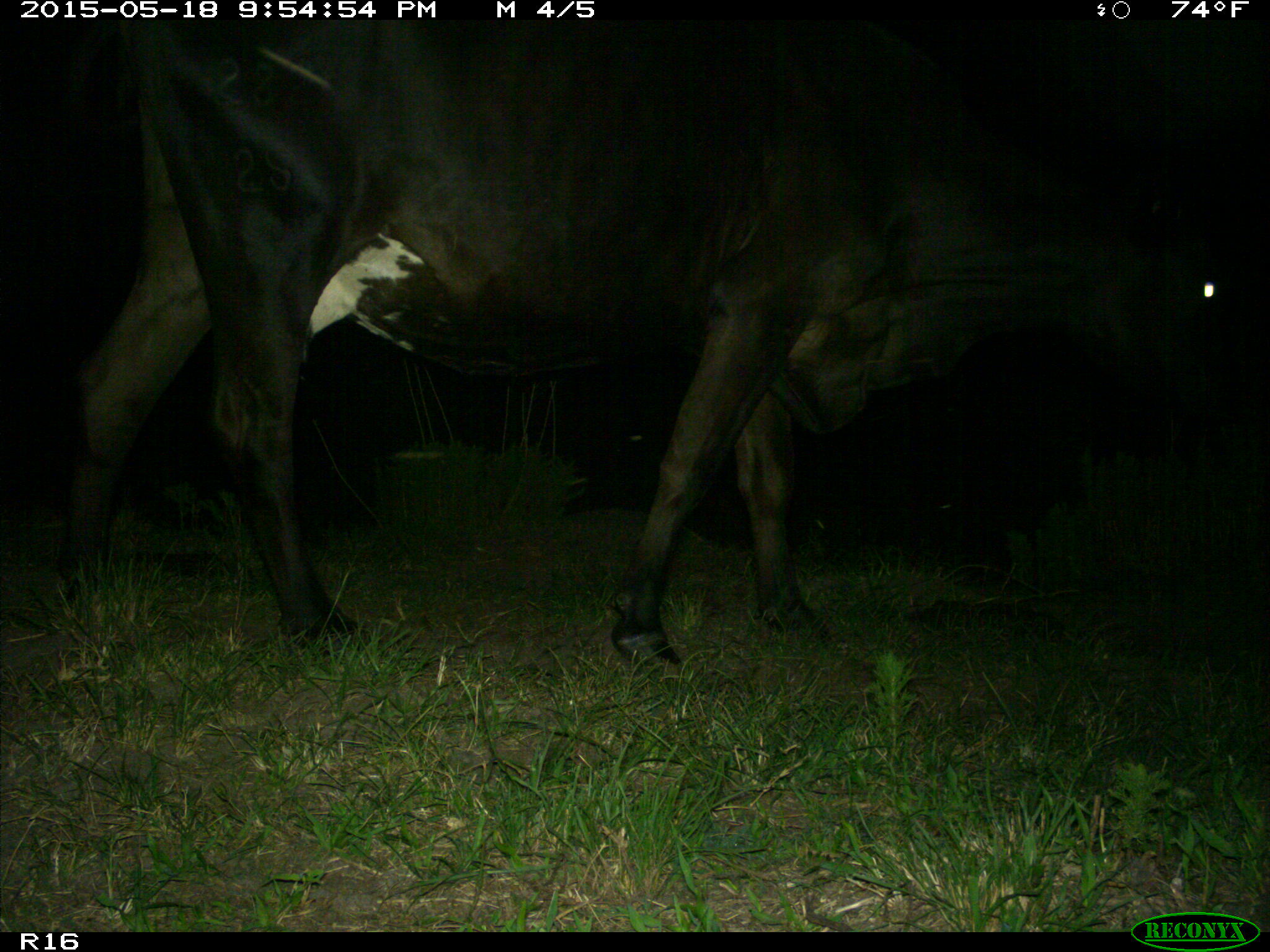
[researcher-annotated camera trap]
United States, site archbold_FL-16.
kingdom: Animalia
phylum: Chordata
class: Mammalia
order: Artiodactyla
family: Bovidae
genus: Bos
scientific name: Bos taurus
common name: domestic cow